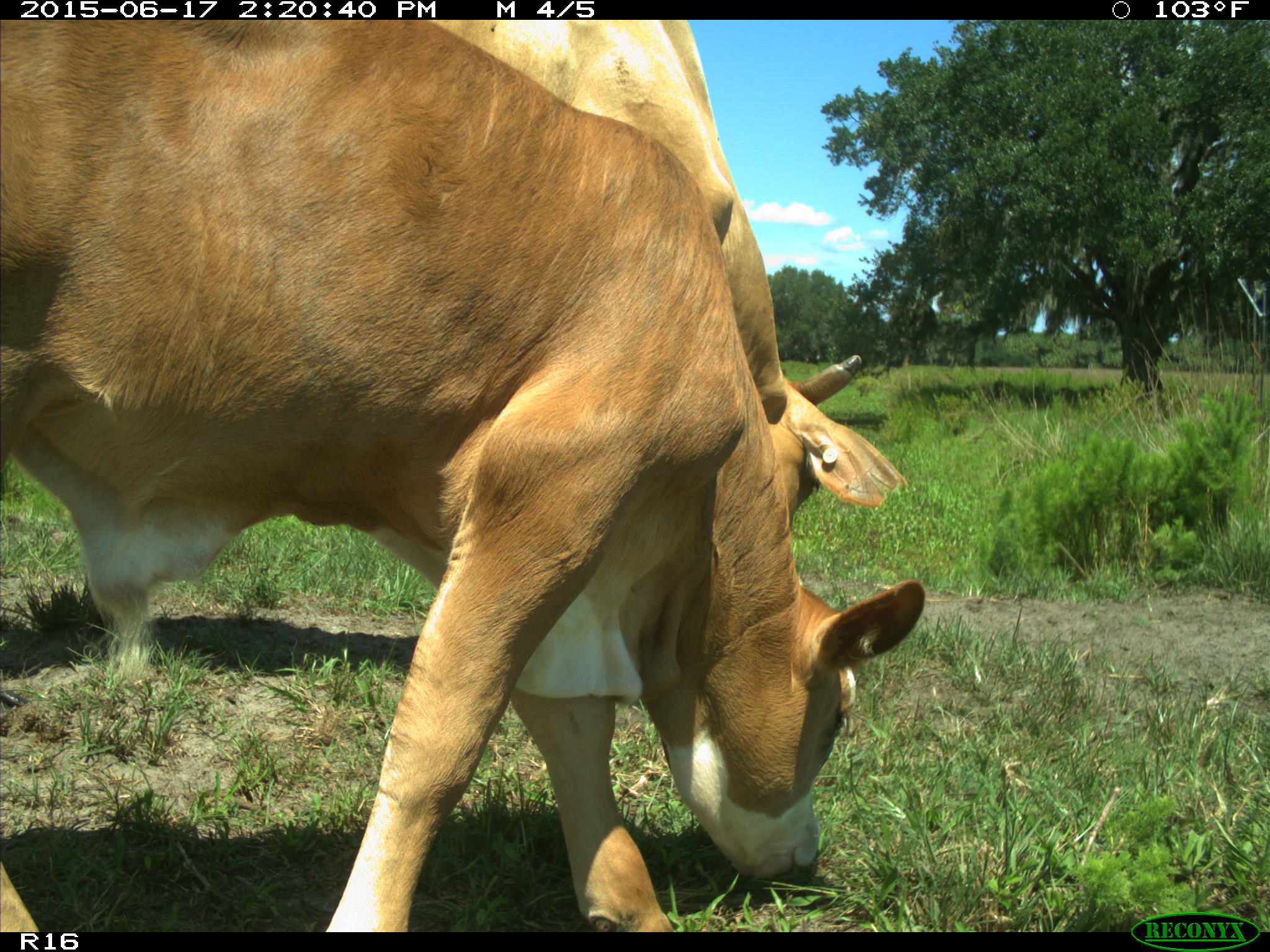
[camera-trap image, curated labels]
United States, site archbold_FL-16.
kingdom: Animalia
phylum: Chordata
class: Mammalia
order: Artiodactyla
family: Bovidae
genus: Bos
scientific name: Bos taurus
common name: domestic cow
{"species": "Bos taurus (domestic cow)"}